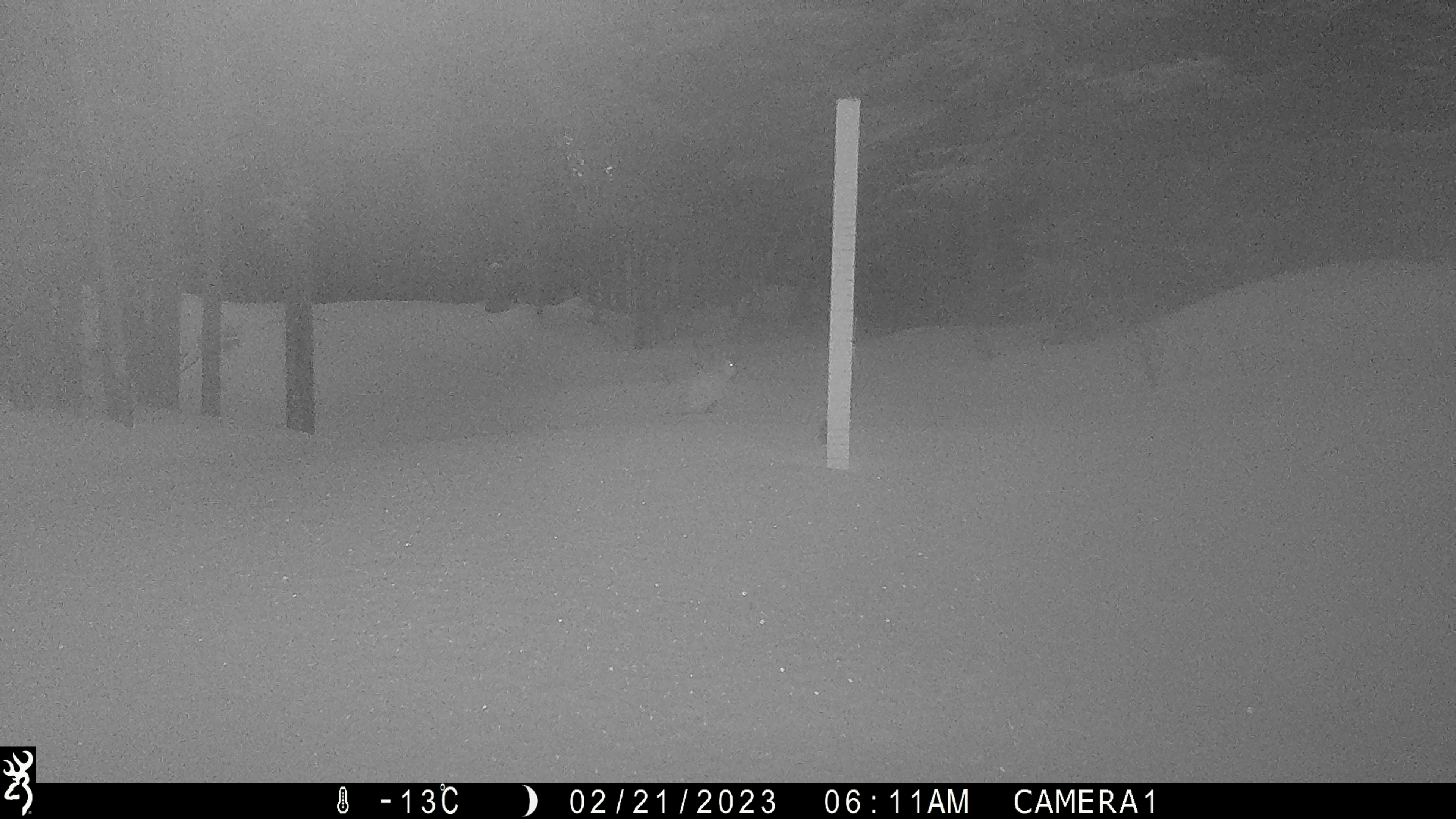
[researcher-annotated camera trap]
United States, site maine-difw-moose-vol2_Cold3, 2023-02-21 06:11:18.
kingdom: Animalia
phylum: Chordata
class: Mammalia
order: Lagomorpha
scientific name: Lagomorpha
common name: rabbit or hare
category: rabbit or hare sp.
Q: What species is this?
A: Rabbit or hare sp. (rabbit or hare) (Lagomorpha).